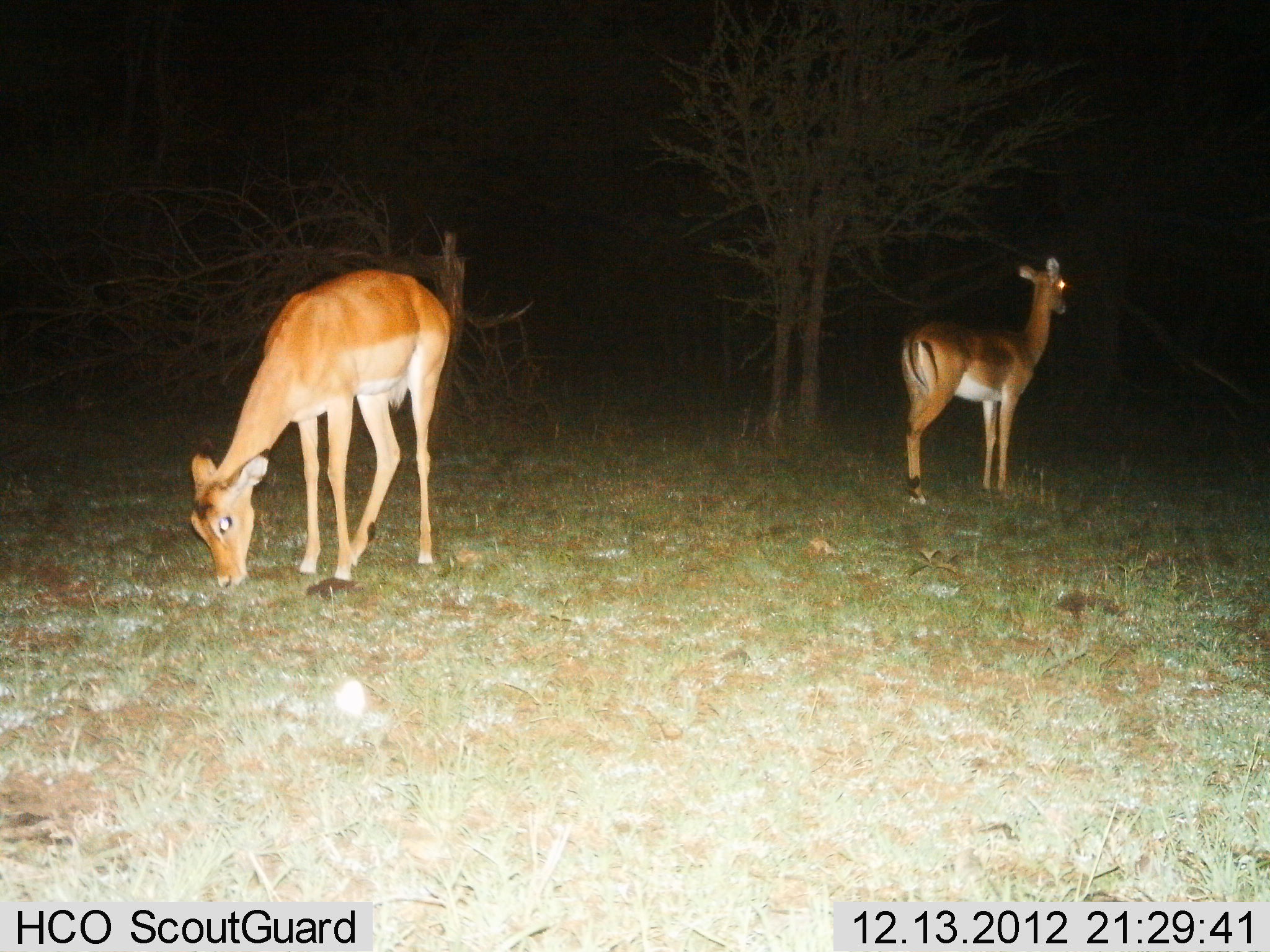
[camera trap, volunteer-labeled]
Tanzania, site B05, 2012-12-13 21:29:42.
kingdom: Animalia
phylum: Chordata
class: Mammalia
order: Artiodactyla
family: Bovidae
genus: Aepyceros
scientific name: Aepyceros melampus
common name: impala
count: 2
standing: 95%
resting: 0%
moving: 0%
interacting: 0%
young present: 5%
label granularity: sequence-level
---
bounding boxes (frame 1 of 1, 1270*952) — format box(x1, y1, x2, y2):
animal: box(189, 268, 454, 590); box(898, 257, 1070, 507)